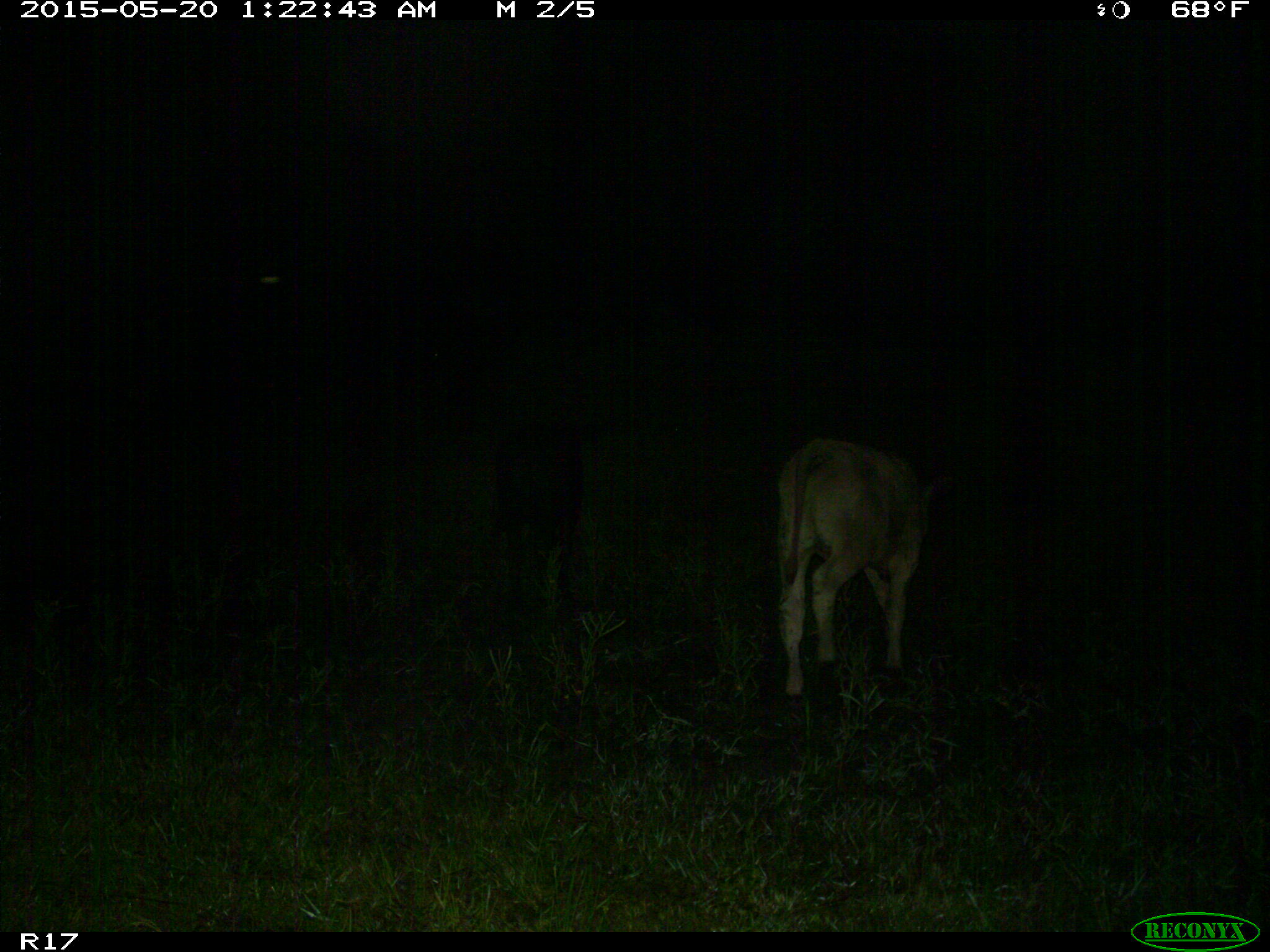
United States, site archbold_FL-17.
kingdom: Animalia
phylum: Chordata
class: Mammalia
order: Artiodactyla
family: Bovidae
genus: Bos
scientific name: Bos taurus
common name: domestic cow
Bos taurus (domestic cow).